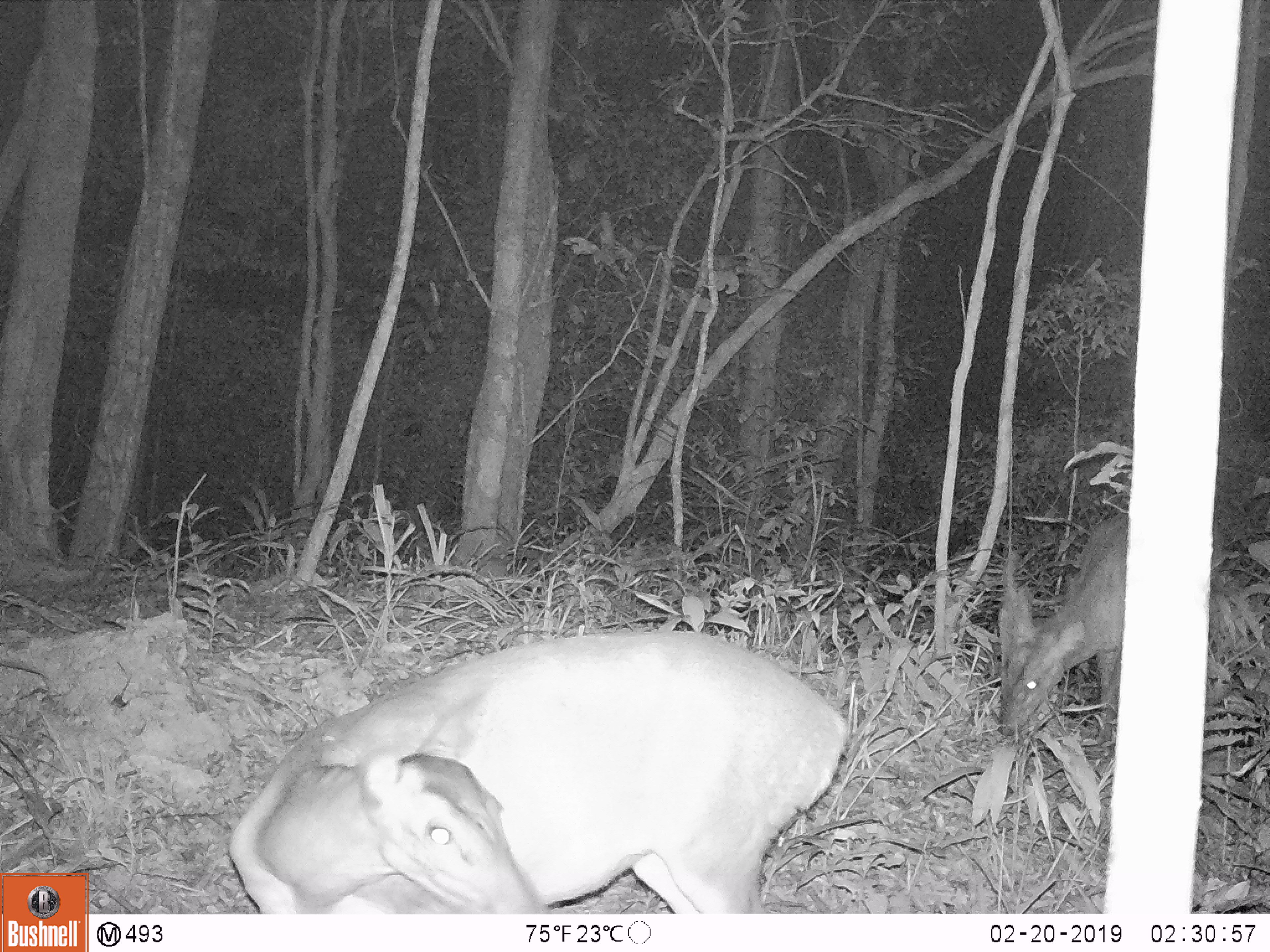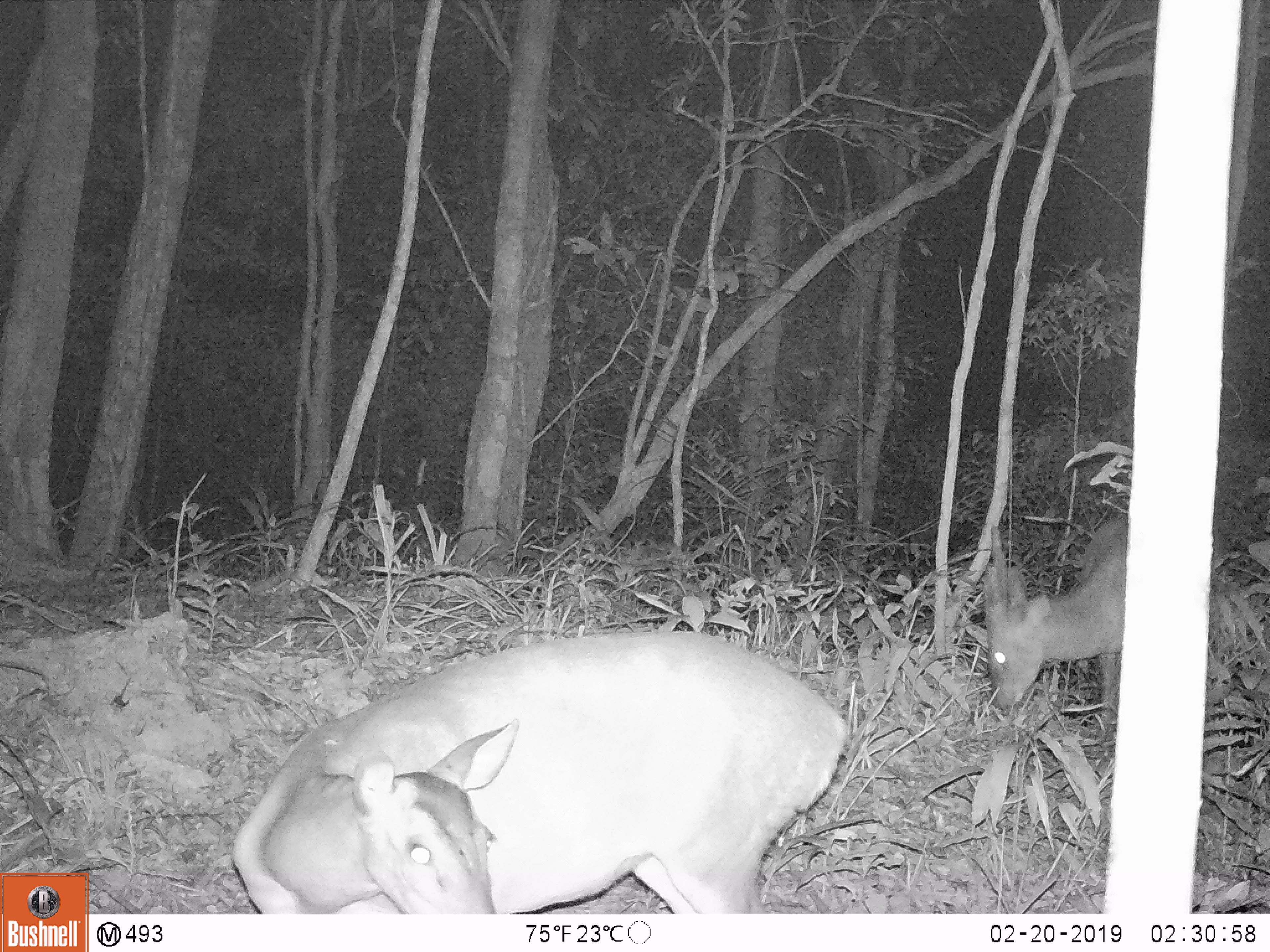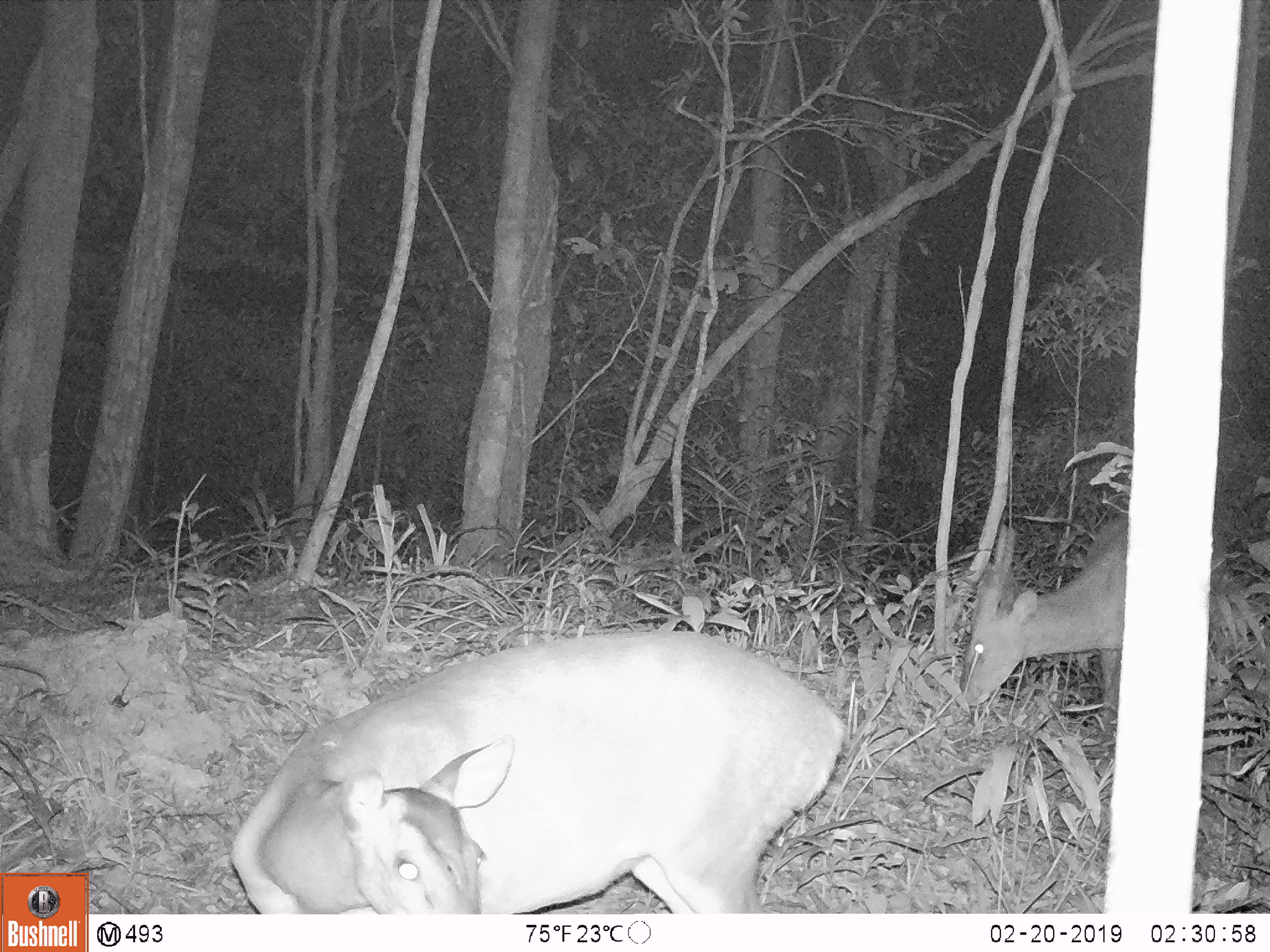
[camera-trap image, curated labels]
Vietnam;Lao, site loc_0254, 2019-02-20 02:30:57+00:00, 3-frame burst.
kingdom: Animalia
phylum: Chordata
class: Mammalia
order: Artiodactyla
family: Cervidae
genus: Muntiacus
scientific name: Muntiacus vuquangensis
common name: large-antlered muntjac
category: large antlered muntjac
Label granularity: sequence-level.